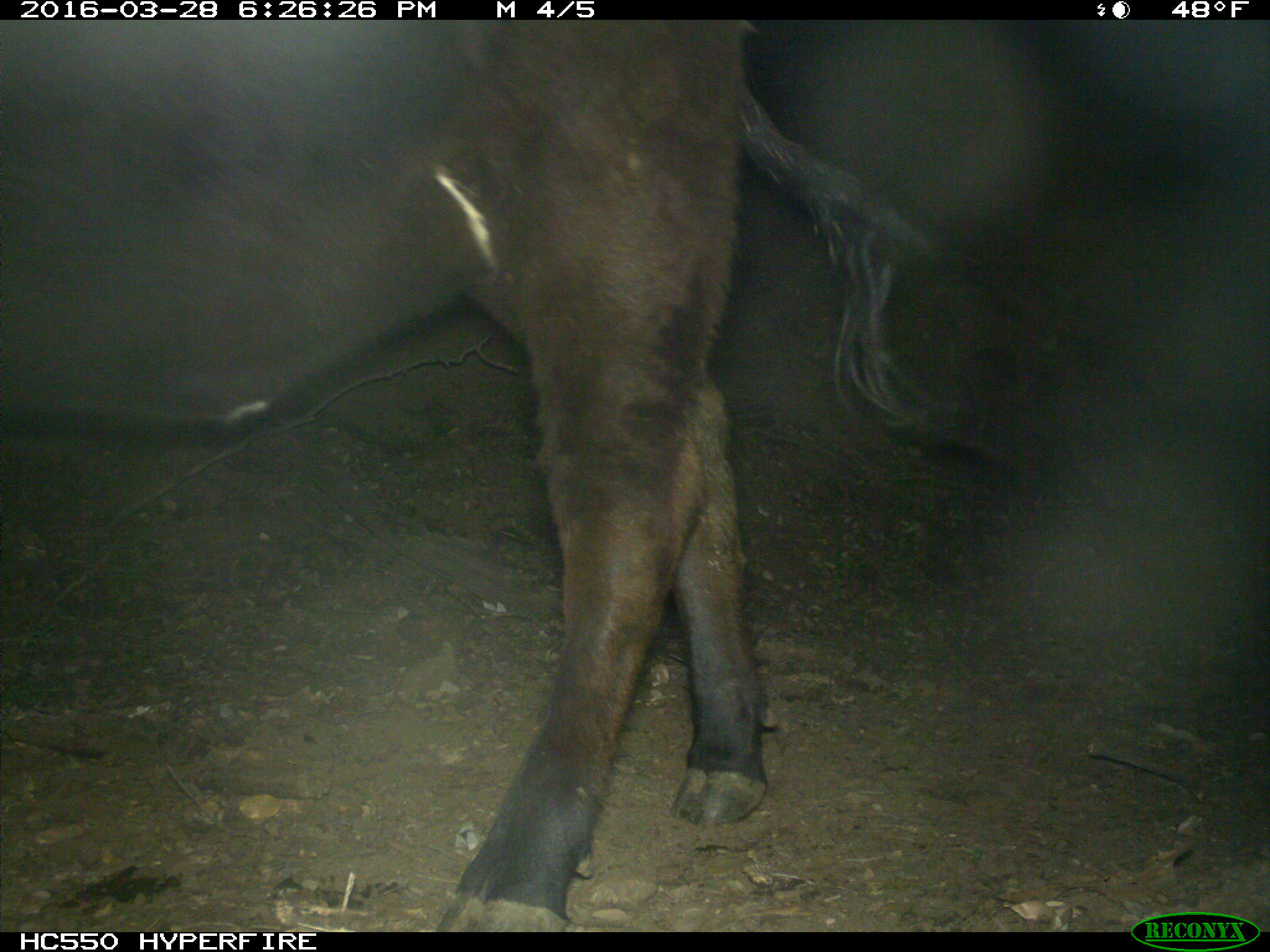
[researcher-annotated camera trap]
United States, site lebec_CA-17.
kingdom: Animalia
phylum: Chordata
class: Mammalia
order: Artiodactyla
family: Bovidae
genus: Bos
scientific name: Bos taurus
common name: domestic cow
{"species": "Bos taurus (domestic cow)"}